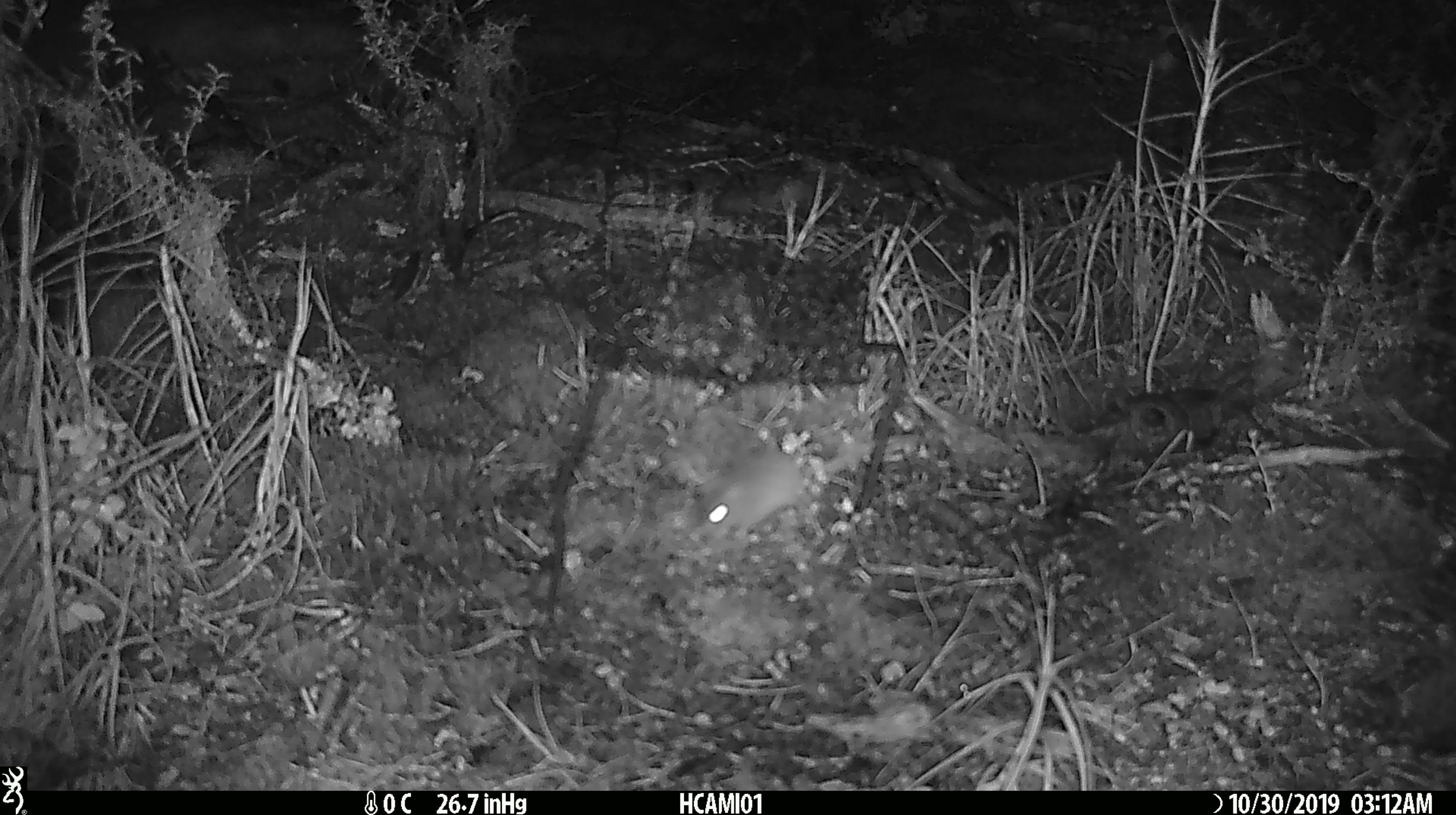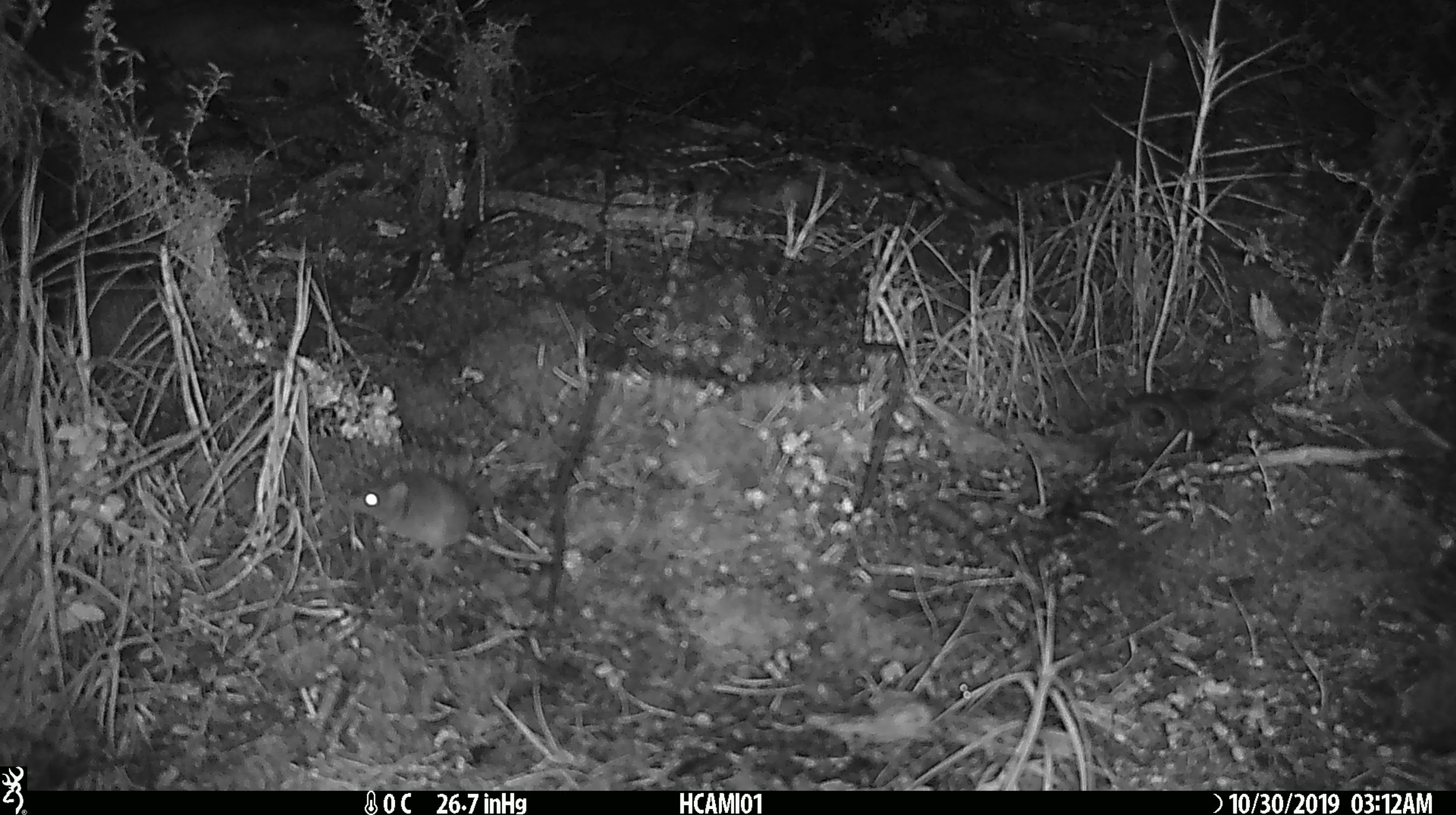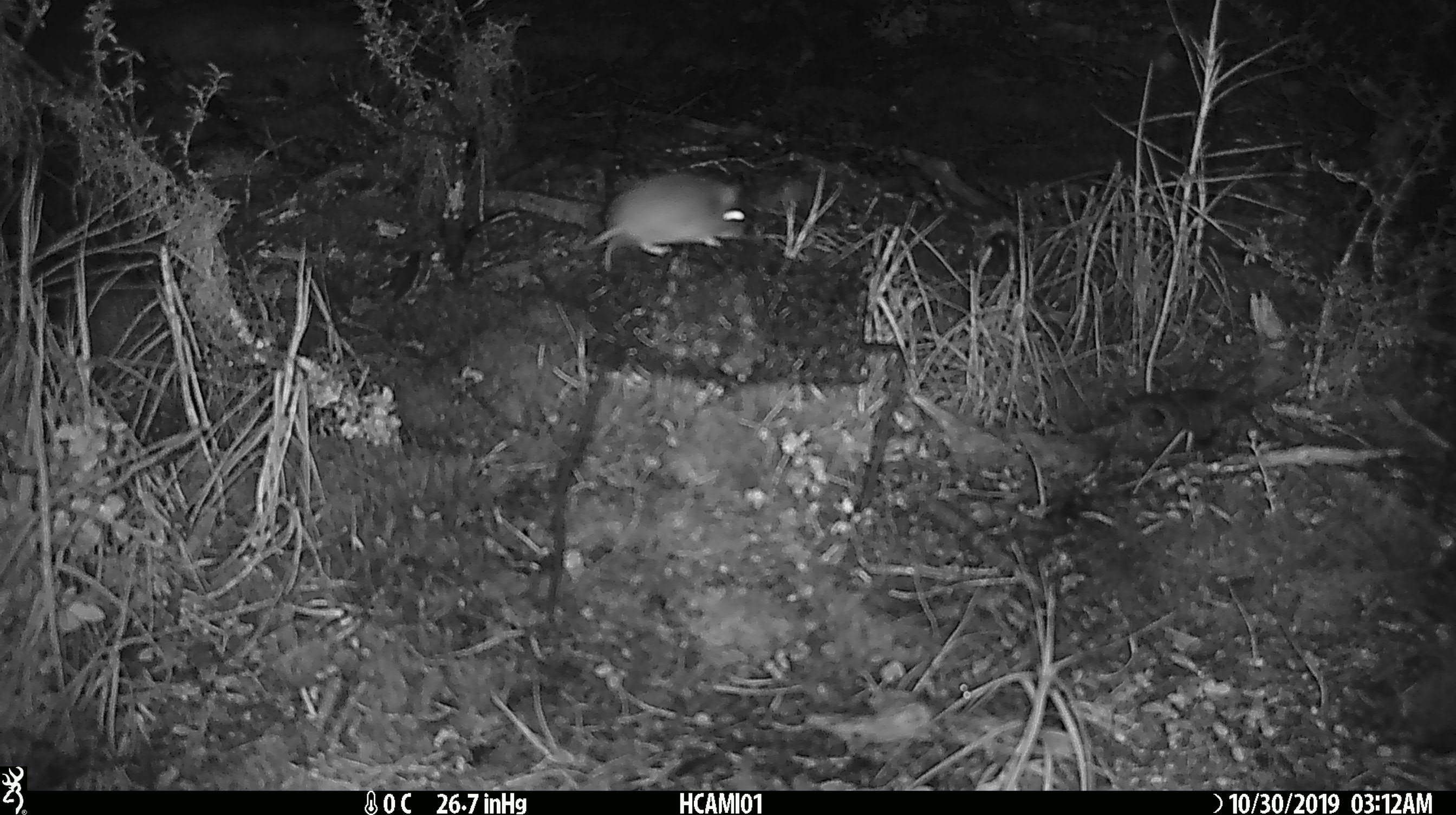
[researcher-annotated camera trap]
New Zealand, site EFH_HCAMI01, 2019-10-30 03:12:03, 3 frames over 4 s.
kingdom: Animalia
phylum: Chordata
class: Mammalia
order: Rodentia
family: Muridae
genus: Mus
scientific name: Mus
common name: mouse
Mouse (Mus).